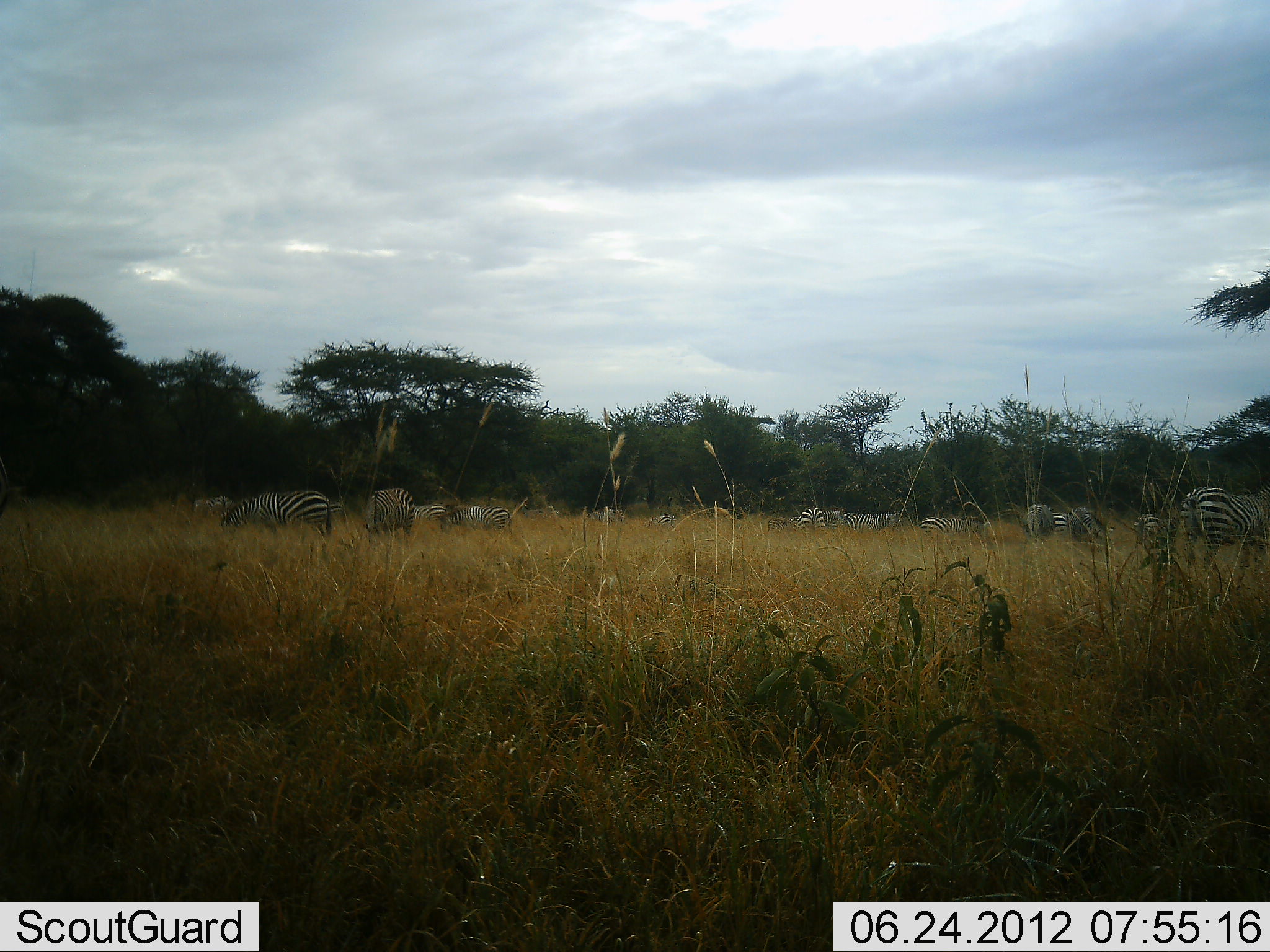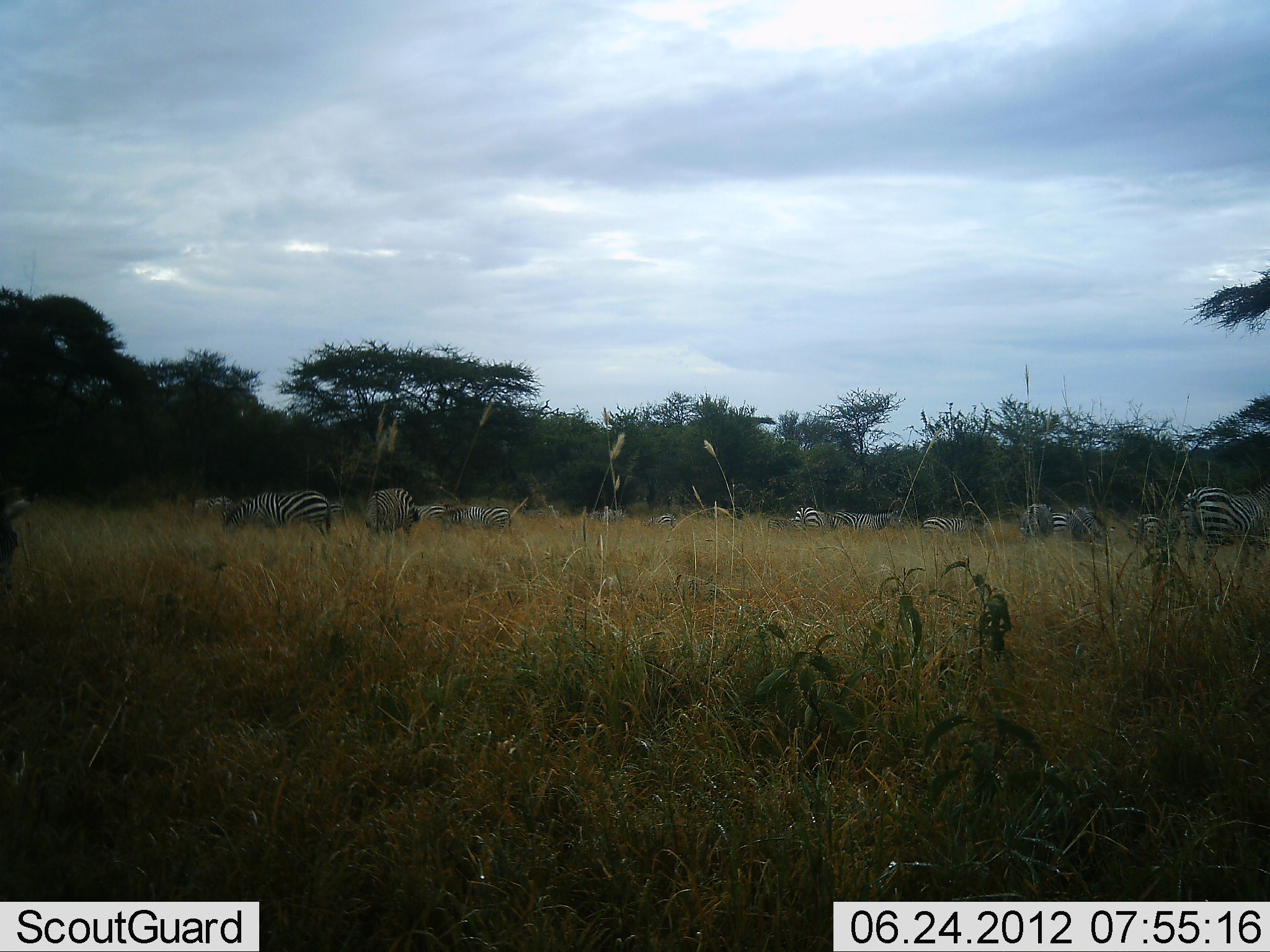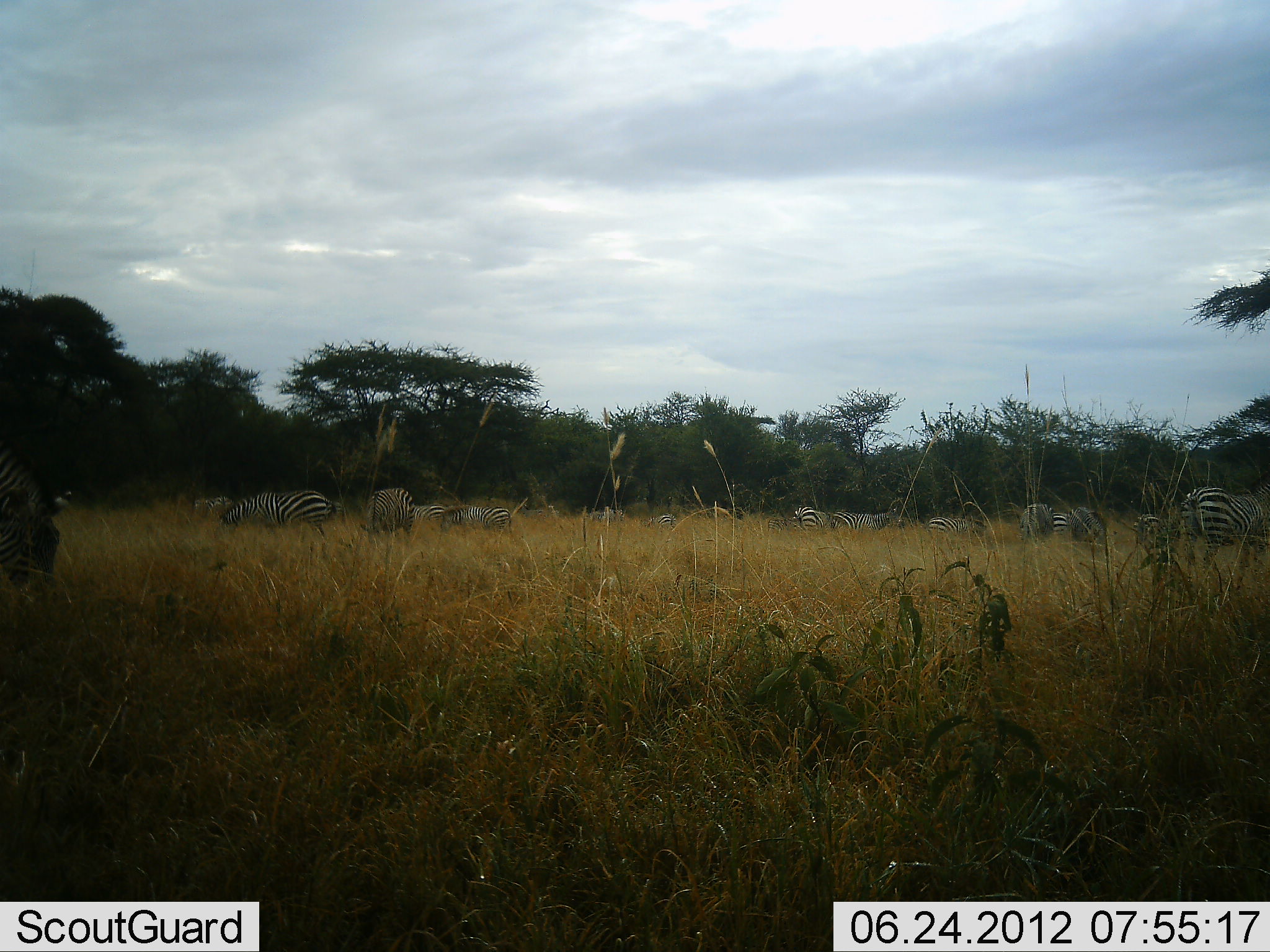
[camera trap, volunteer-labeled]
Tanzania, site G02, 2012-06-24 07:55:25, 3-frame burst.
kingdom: Animalia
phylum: Chordata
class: Mammalia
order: Perissodactyla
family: Equidae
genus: Equus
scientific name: Equus quagga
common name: plains zebra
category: zebra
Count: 11-50.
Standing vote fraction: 45%.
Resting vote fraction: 0%.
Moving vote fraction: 9%.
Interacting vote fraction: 0%.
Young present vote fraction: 0%.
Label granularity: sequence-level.